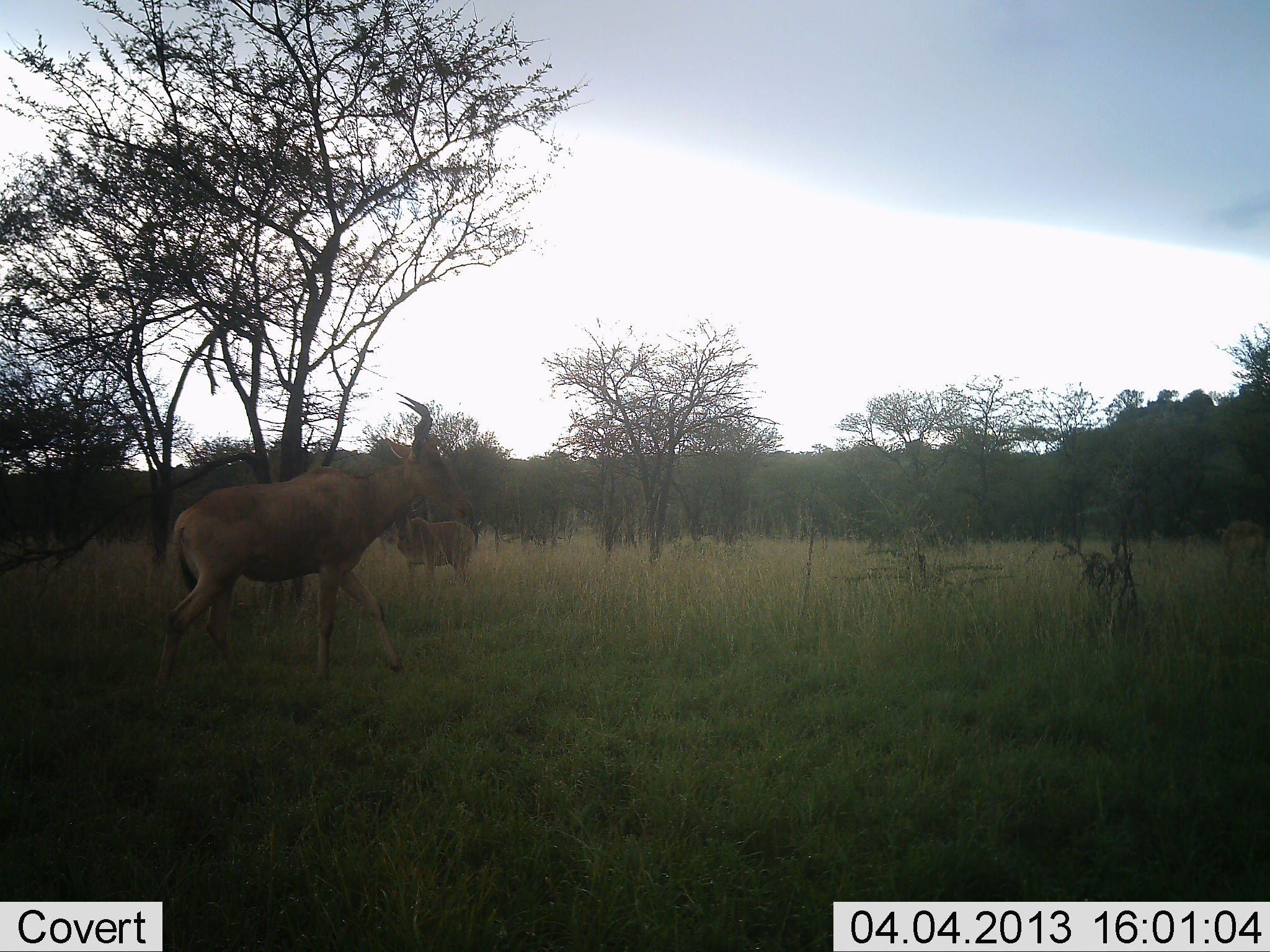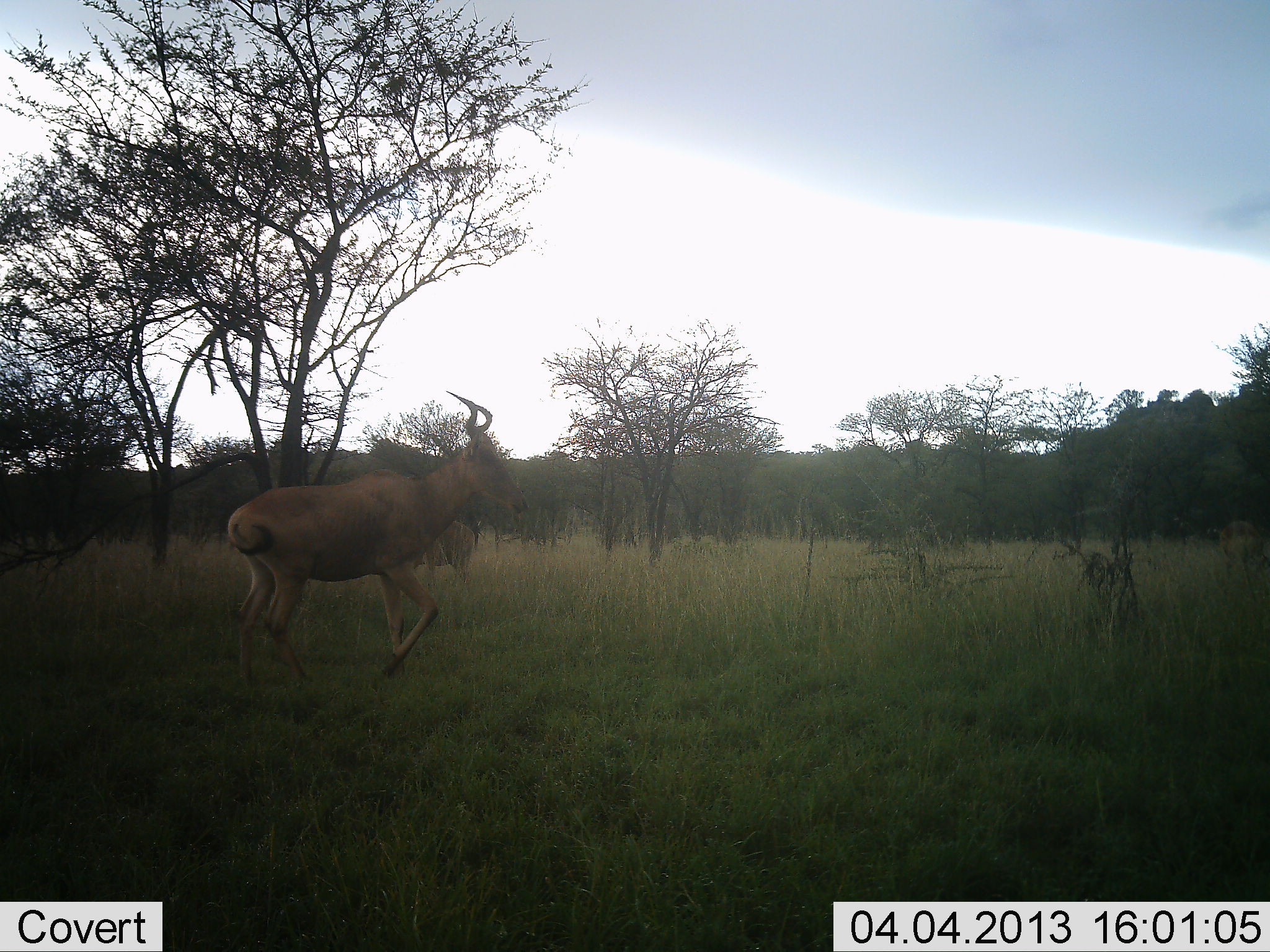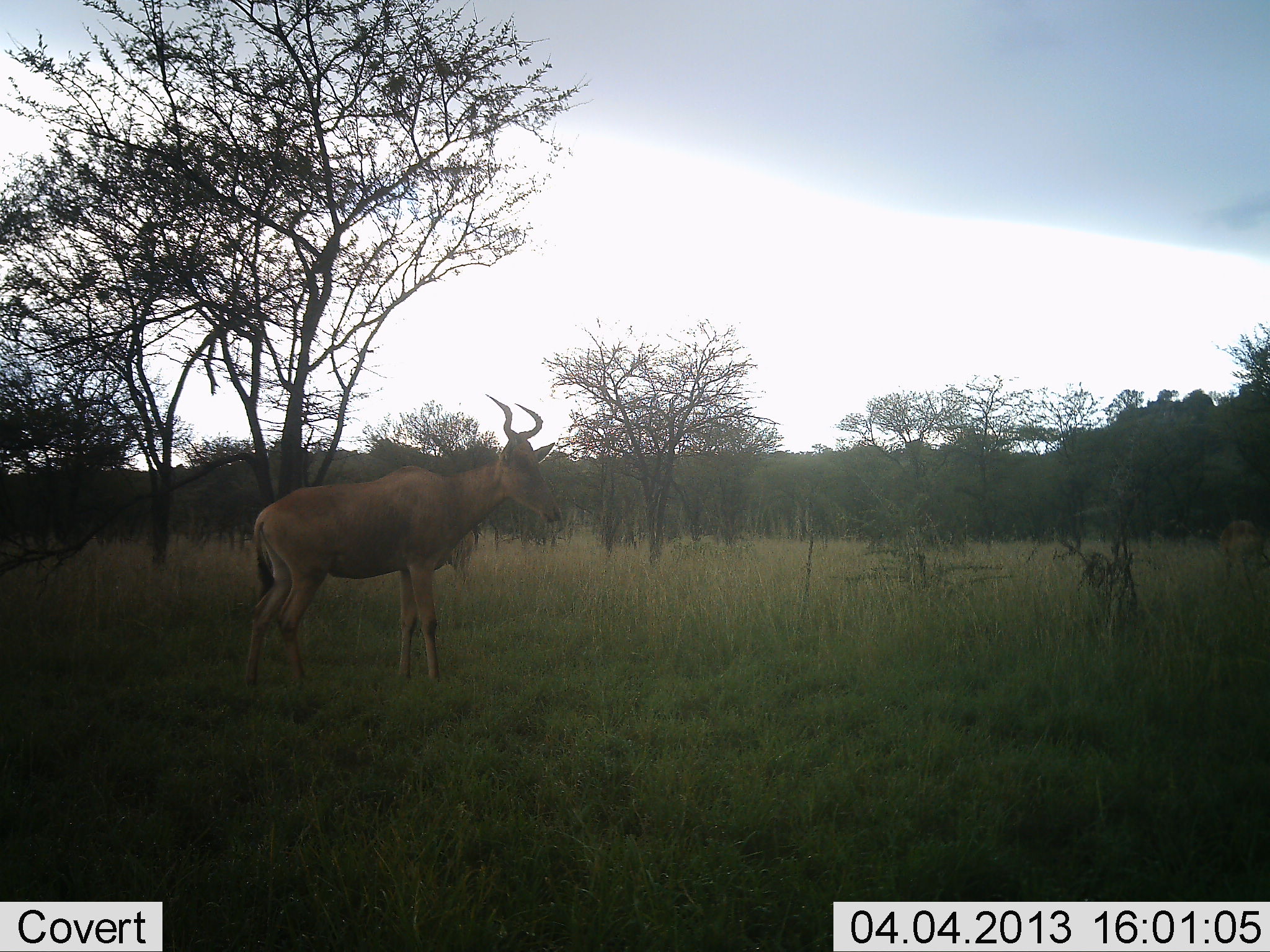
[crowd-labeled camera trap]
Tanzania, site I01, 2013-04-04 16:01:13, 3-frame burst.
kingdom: Animalia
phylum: Chordata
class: Mammalia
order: Artiodactyla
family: Bovidae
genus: Alcelaphus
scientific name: Alcelaphus buselaphus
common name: hartebeest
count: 2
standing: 71%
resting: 0%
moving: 94%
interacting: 0%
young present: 0%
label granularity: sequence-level